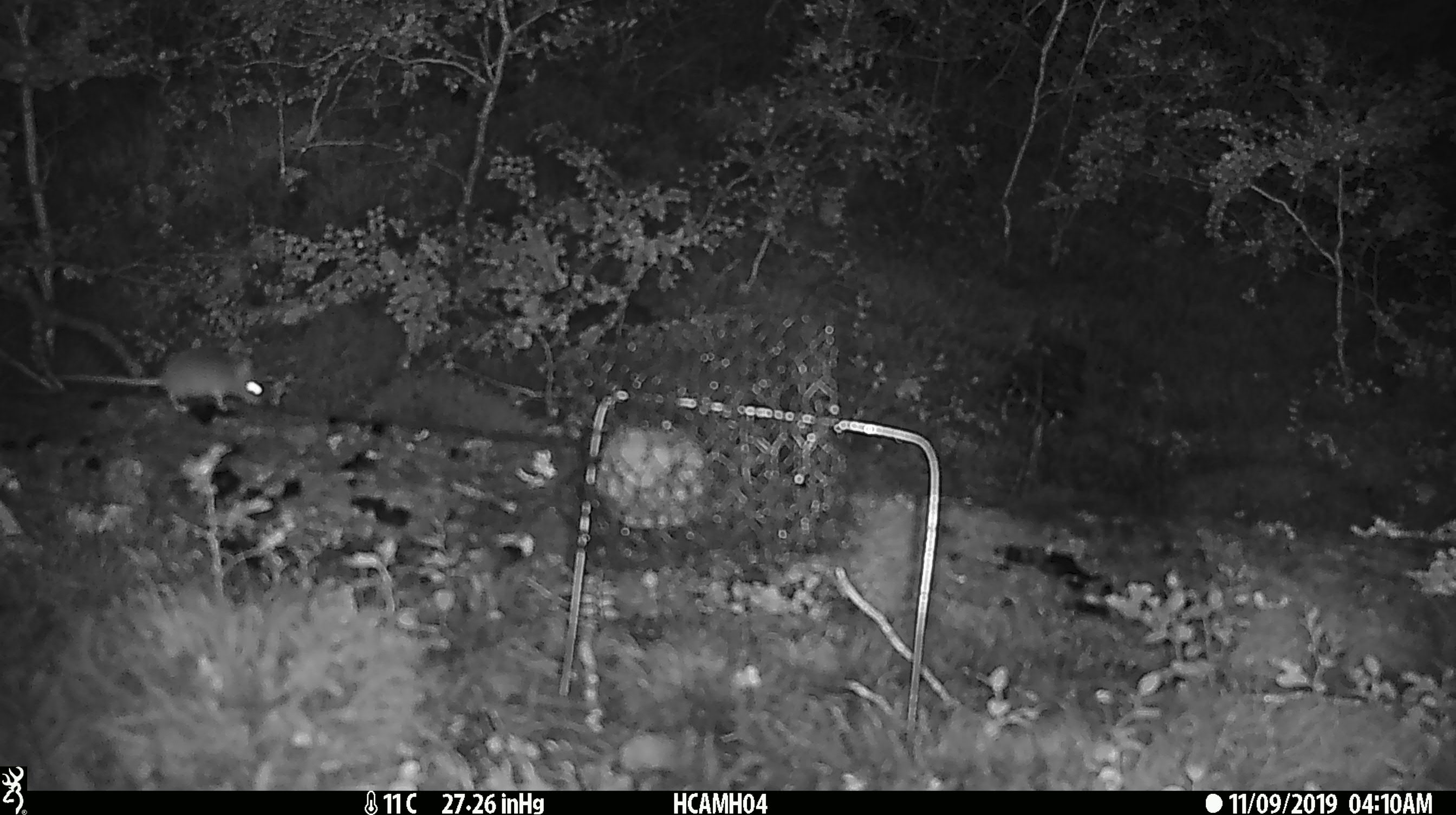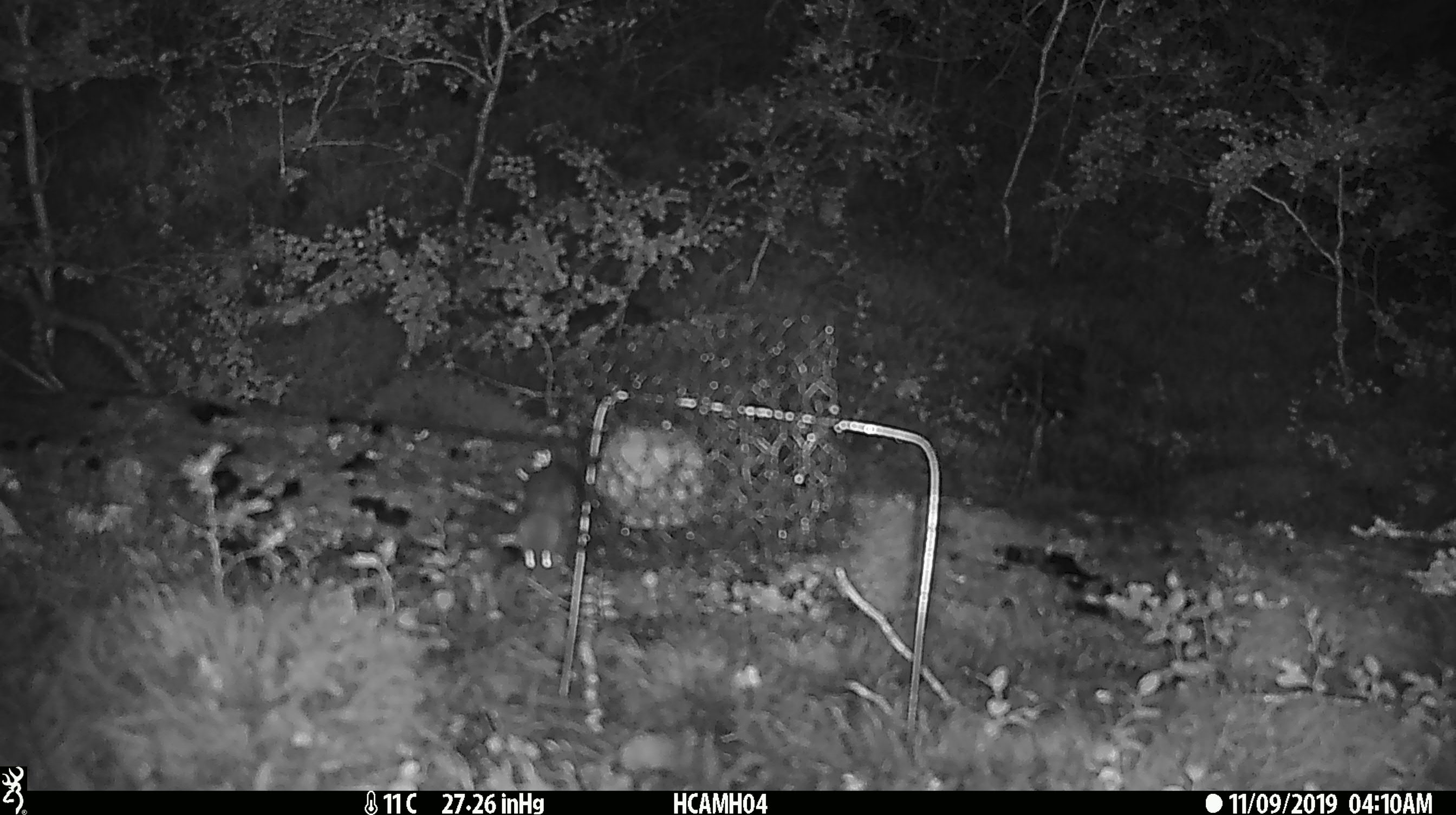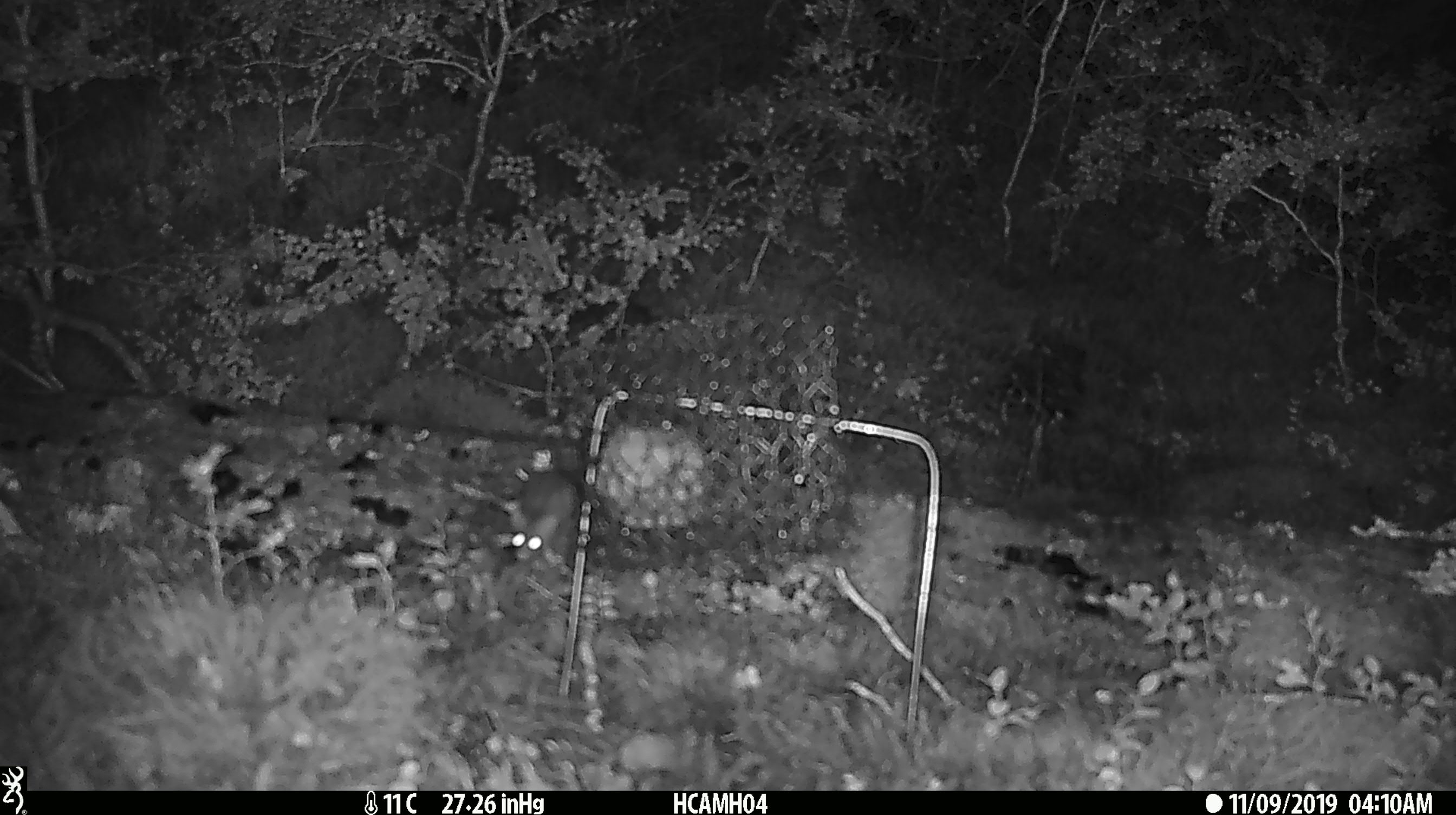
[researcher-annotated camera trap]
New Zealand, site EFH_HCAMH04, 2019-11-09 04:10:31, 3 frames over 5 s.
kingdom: Animalia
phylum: Chordata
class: Mammalia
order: Rodentia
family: Muridae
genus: Mus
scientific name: Mus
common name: mouse